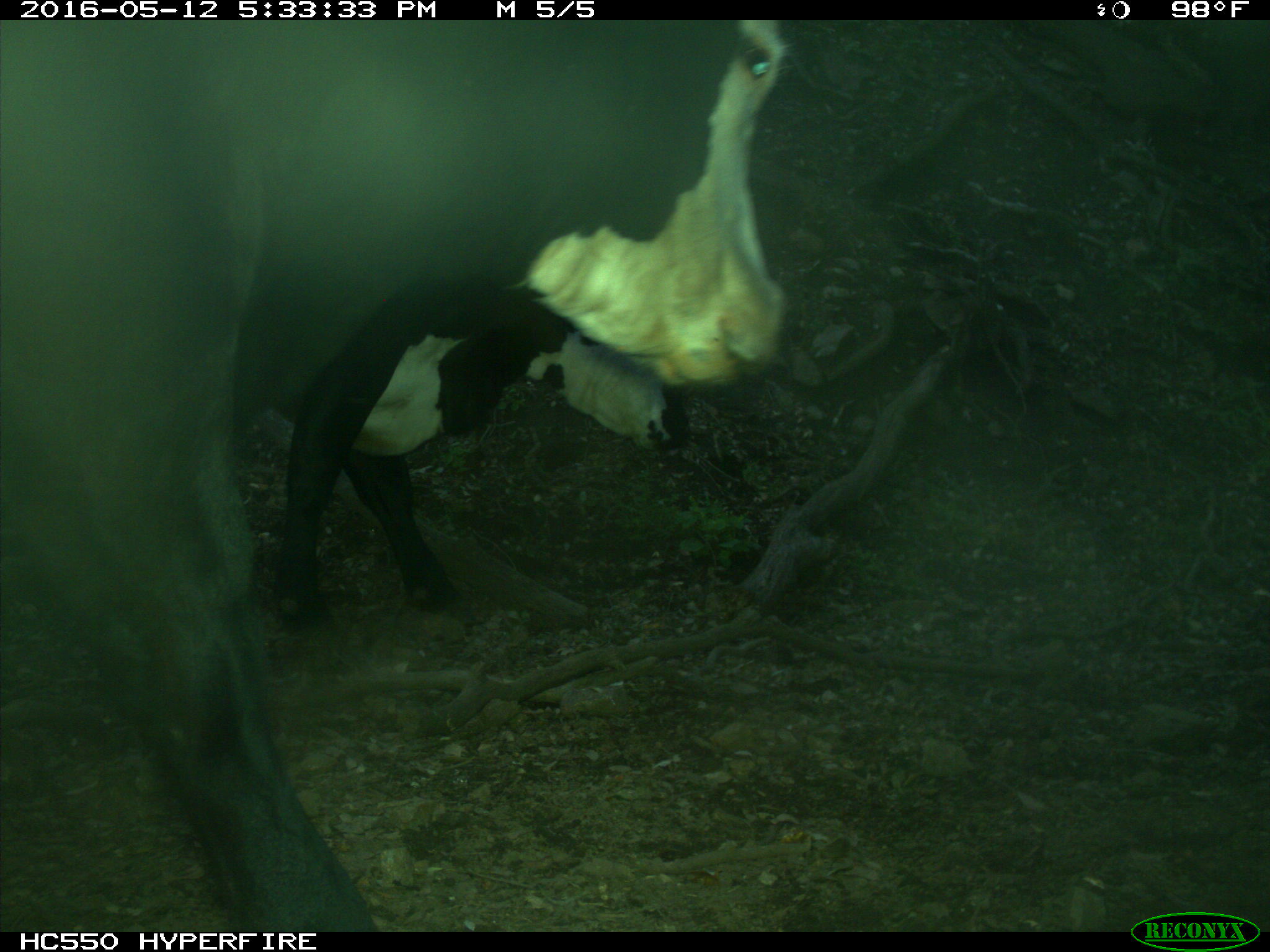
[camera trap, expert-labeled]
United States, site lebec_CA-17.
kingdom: Animalia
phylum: Chordata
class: Mammalia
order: Artiodactyla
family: Bovidae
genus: Bos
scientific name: Bos taurus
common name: domestic cow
Bos taurus (domestic cow).